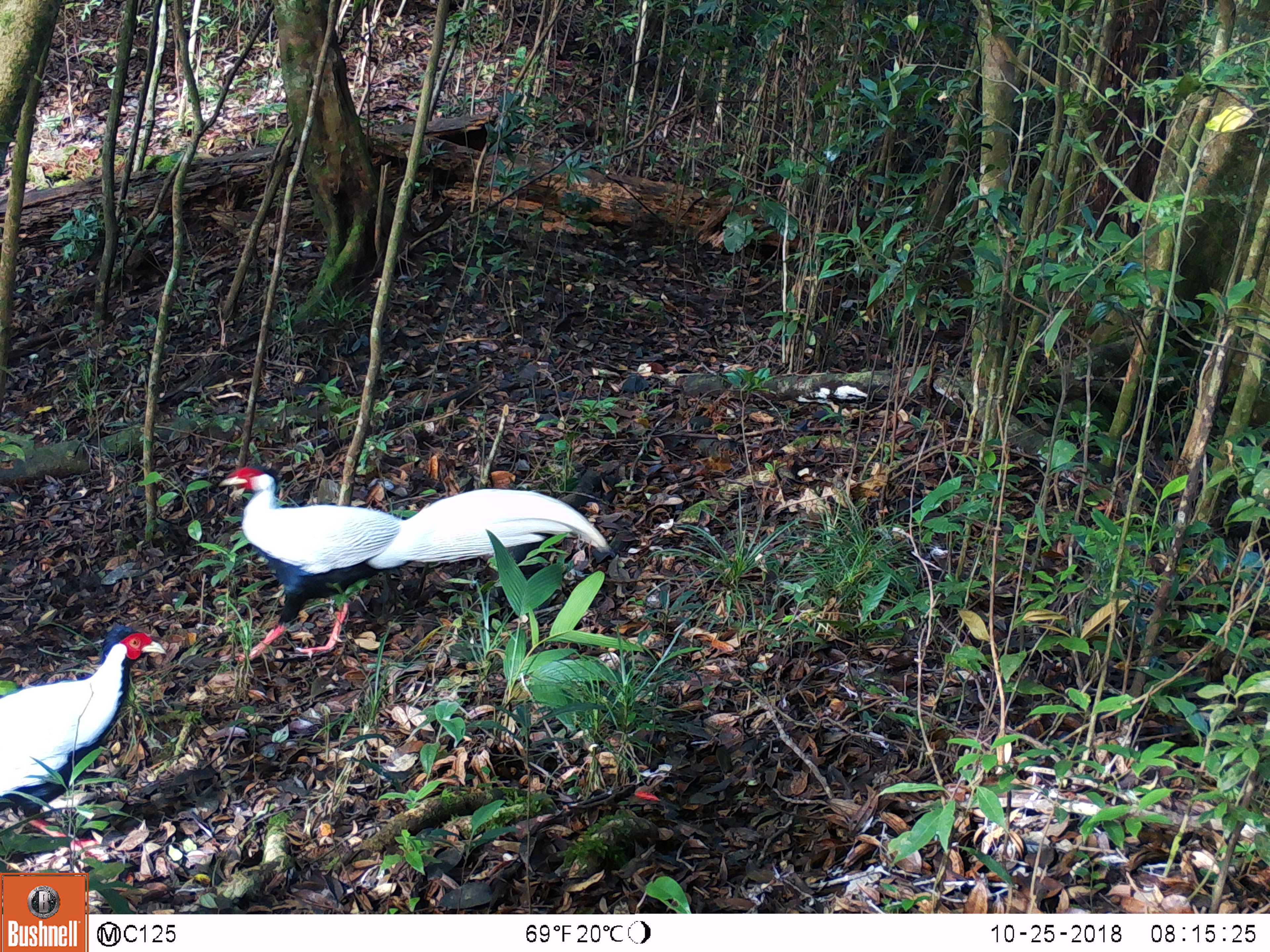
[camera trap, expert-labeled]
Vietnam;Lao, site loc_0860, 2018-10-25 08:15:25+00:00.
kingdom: Animalia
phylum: Chordata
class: Aves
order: Galliformes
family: Phasianidae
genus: Lophura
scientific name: Lophura nycthemera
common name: silver pheasant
Silver pheasant (Lophura nycthemera). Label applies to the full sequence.